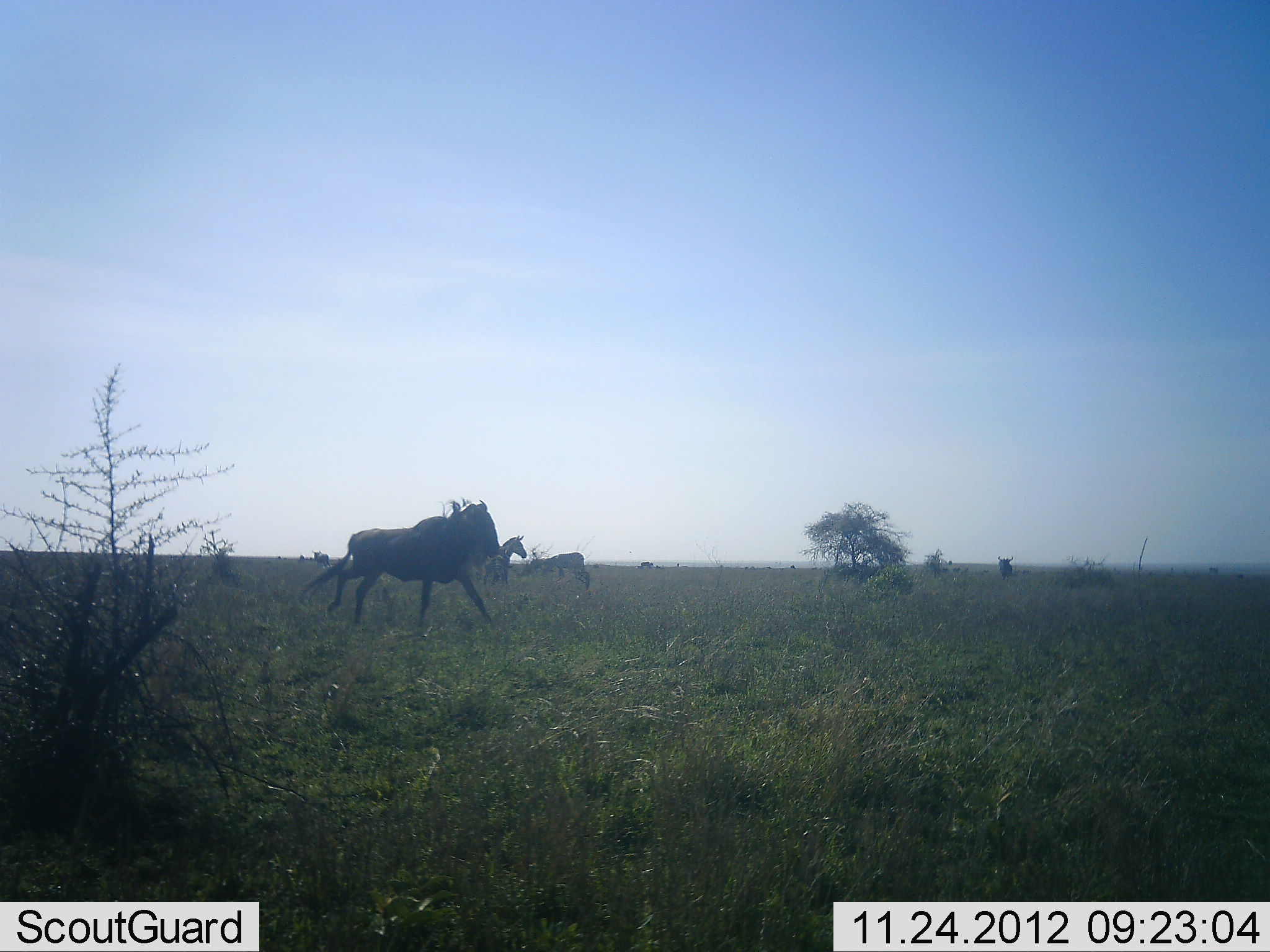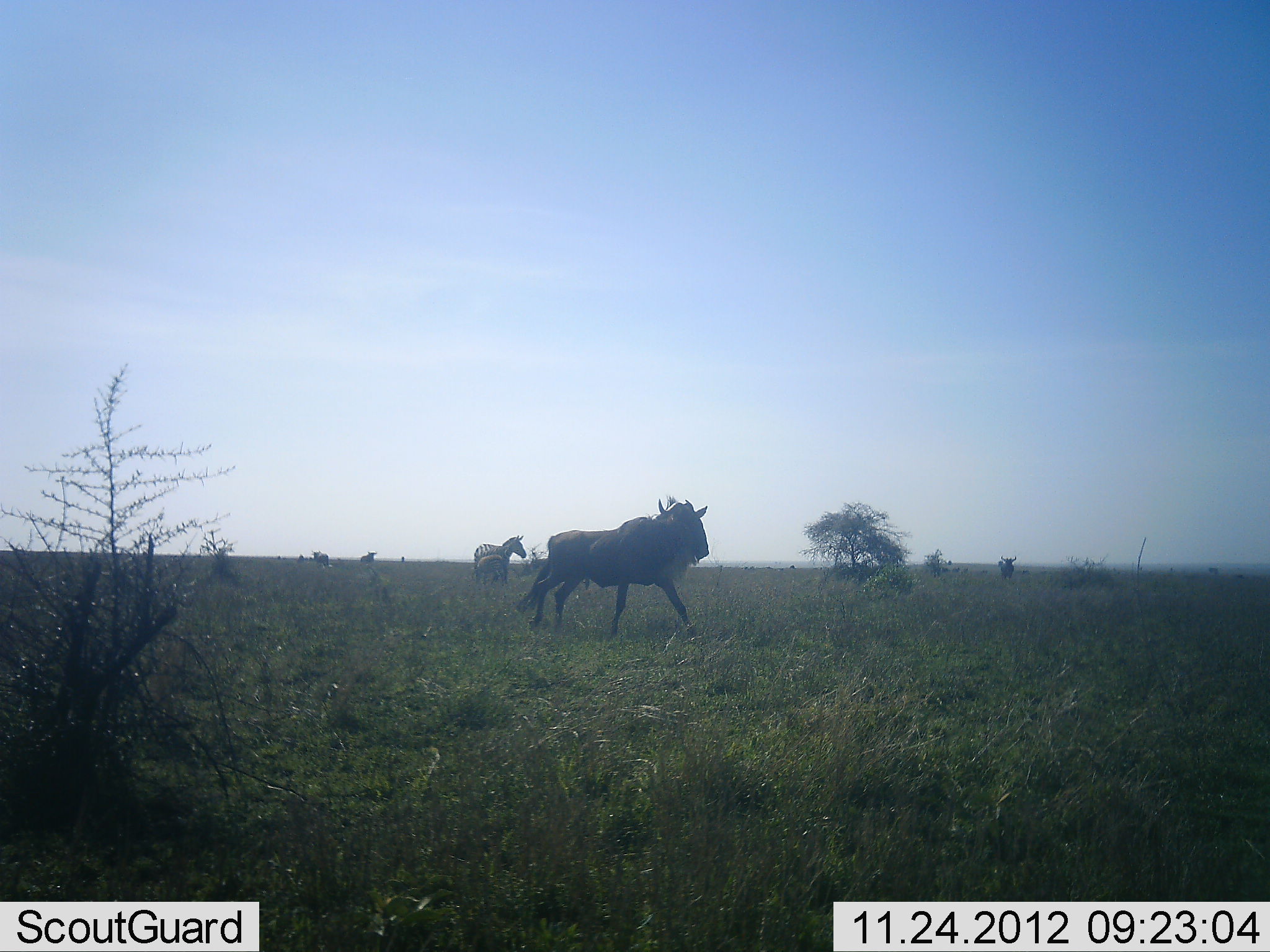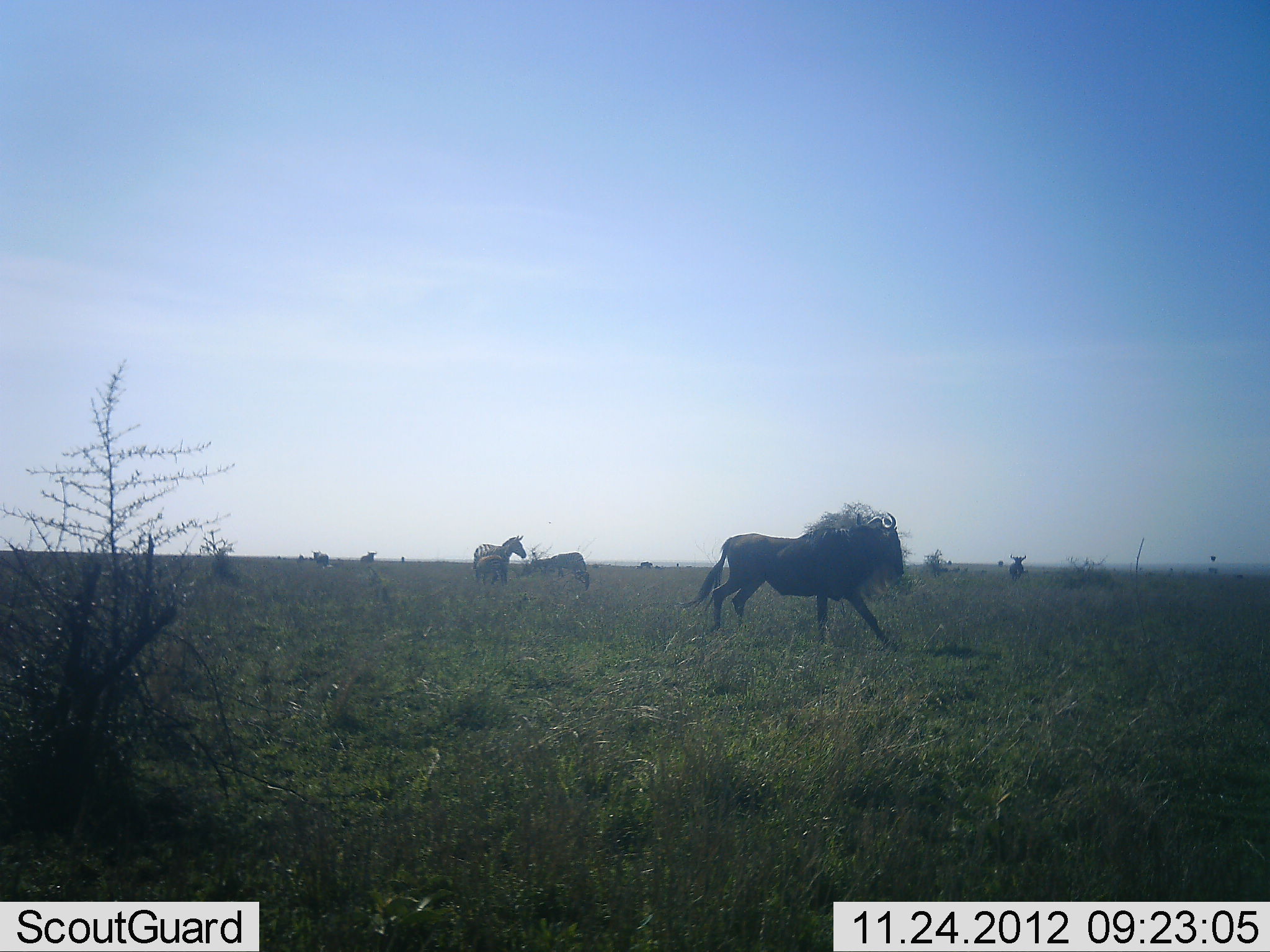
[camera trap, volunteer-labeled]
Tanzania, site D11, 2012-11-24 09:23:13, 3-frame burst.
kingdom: Animalia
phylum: Chordata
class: Mammalia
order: Artiodactyla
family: Bovidae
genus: Connochaetes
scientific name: Connochaetes taurinus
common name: blue wildebeest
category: wildebeest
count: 2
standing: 20%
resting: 0%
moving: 100%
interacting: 0%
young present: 0%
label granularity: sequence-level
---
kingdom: Animalia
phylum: Chordata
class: Mammalia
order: Perissodactyla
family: Equidae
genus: Equus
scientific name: Equus quagga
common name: plains zebra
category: zebra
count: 2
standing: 90%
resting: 0%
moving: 0%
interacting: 0%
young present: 20%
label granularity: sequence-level